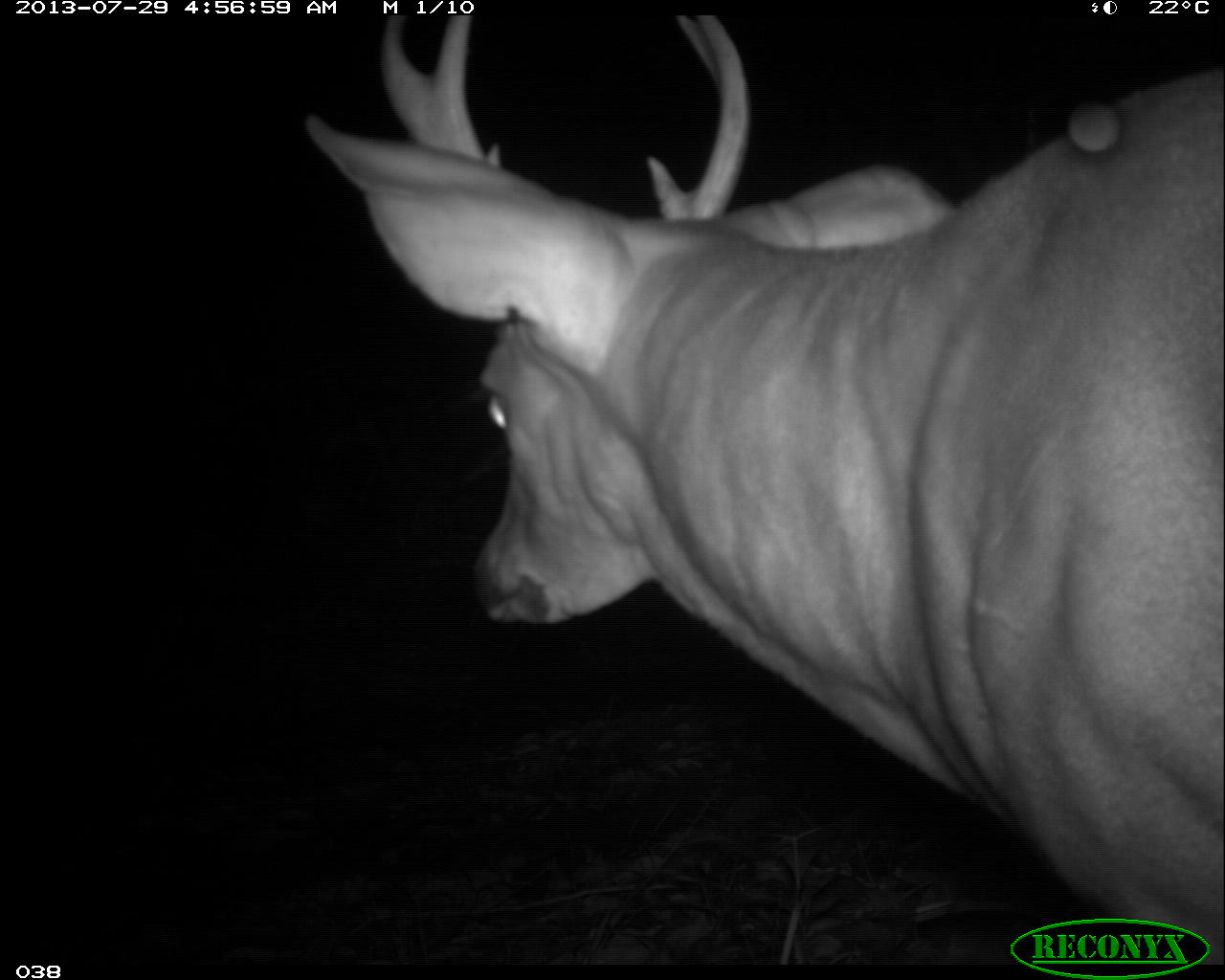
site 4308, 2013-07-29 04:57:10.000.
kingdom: Animalia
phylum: Chordata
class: Mammalia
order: Artiodactyla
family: Cervidae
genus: Odocoileus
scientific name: Odocoileus virginianus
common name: white-tailed deer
Odocoileus virginianus (white-tailed deer), count 1, sex male.